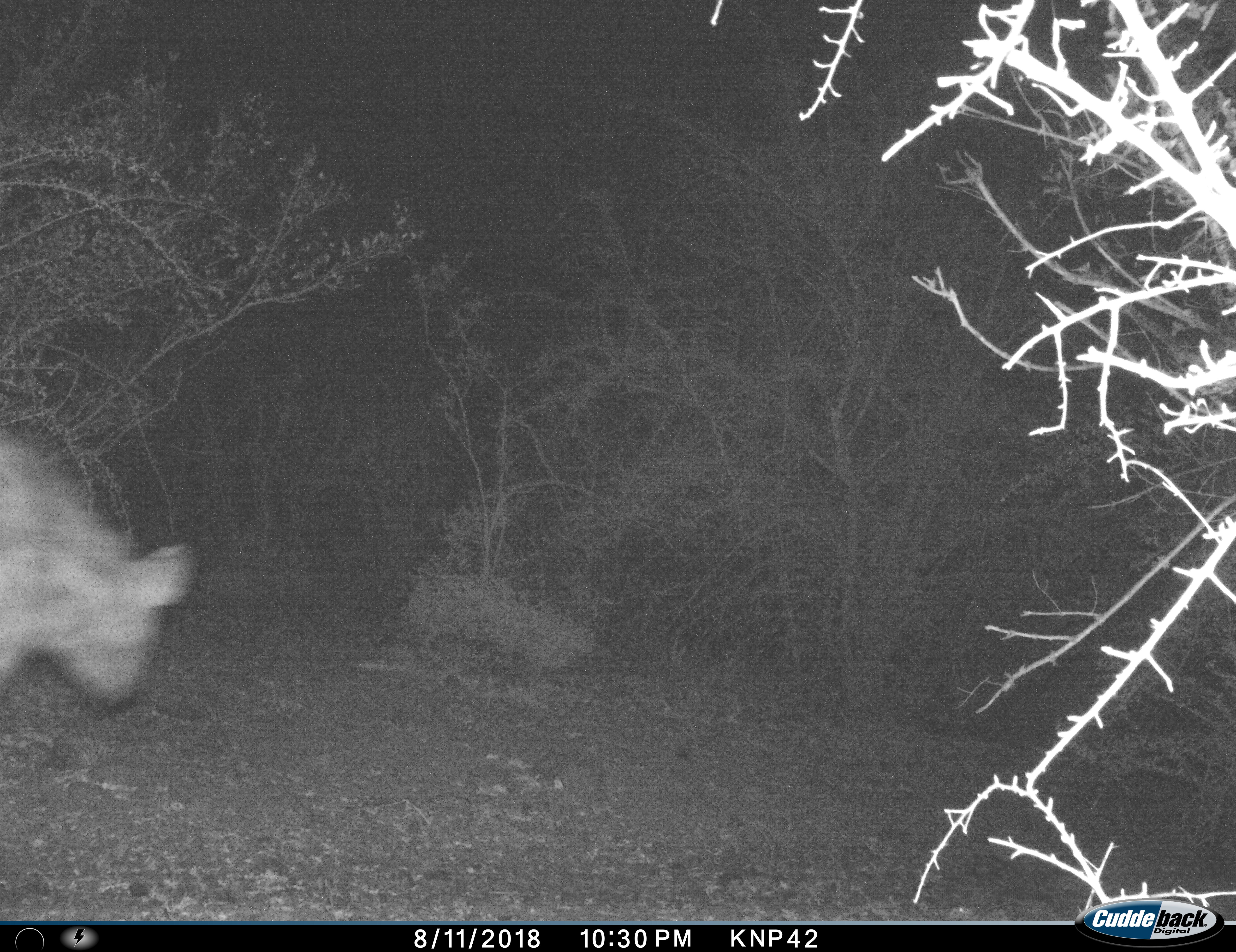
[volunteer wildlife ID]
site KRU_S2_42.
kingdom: Animalia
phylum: Chordata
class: Mammalia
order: Carnivora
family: Hyaenidae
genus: Crocuta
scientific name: Crocuta crocuta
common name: spotted hyena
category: hyenaspotted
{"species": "hyenaspotted (spotted hyena) (Crocuta crocuta)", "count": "1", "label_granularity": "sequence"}